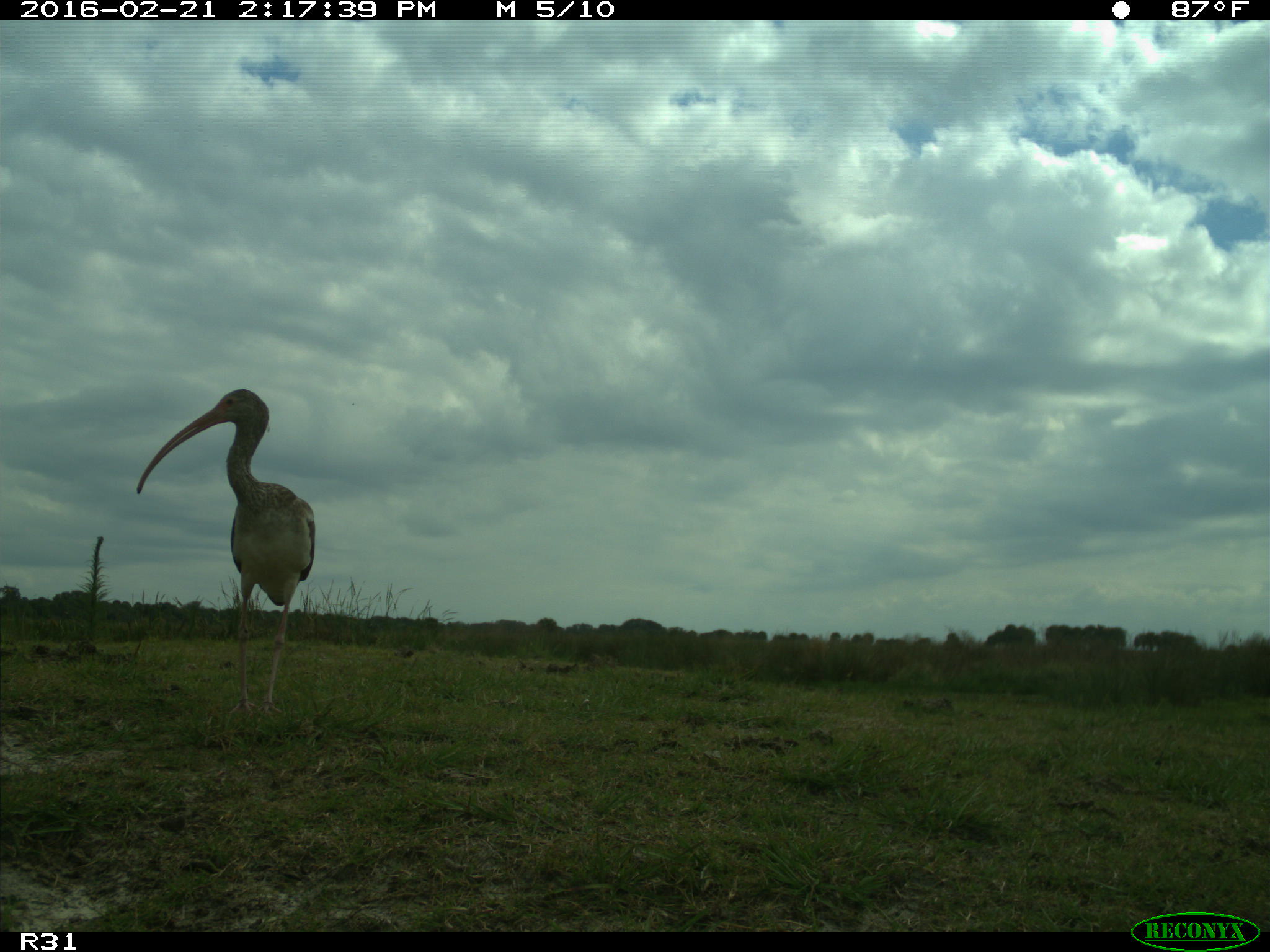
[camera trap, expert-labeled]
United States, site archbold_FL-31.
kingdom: Animalia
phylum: Chordata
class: Aves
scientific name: Aves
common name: birds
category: unidentified bird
Unidentified bird (birds) (Aves).